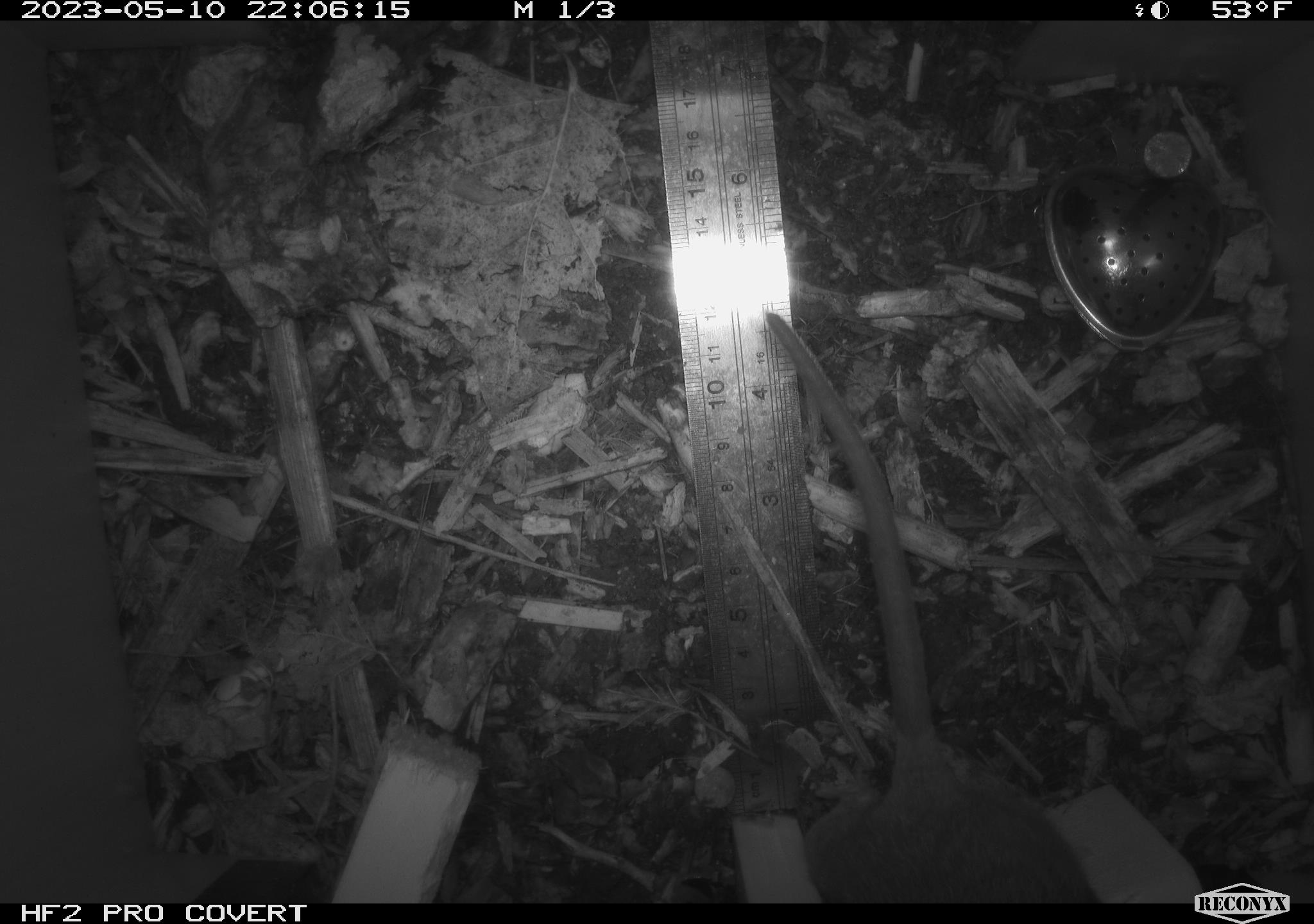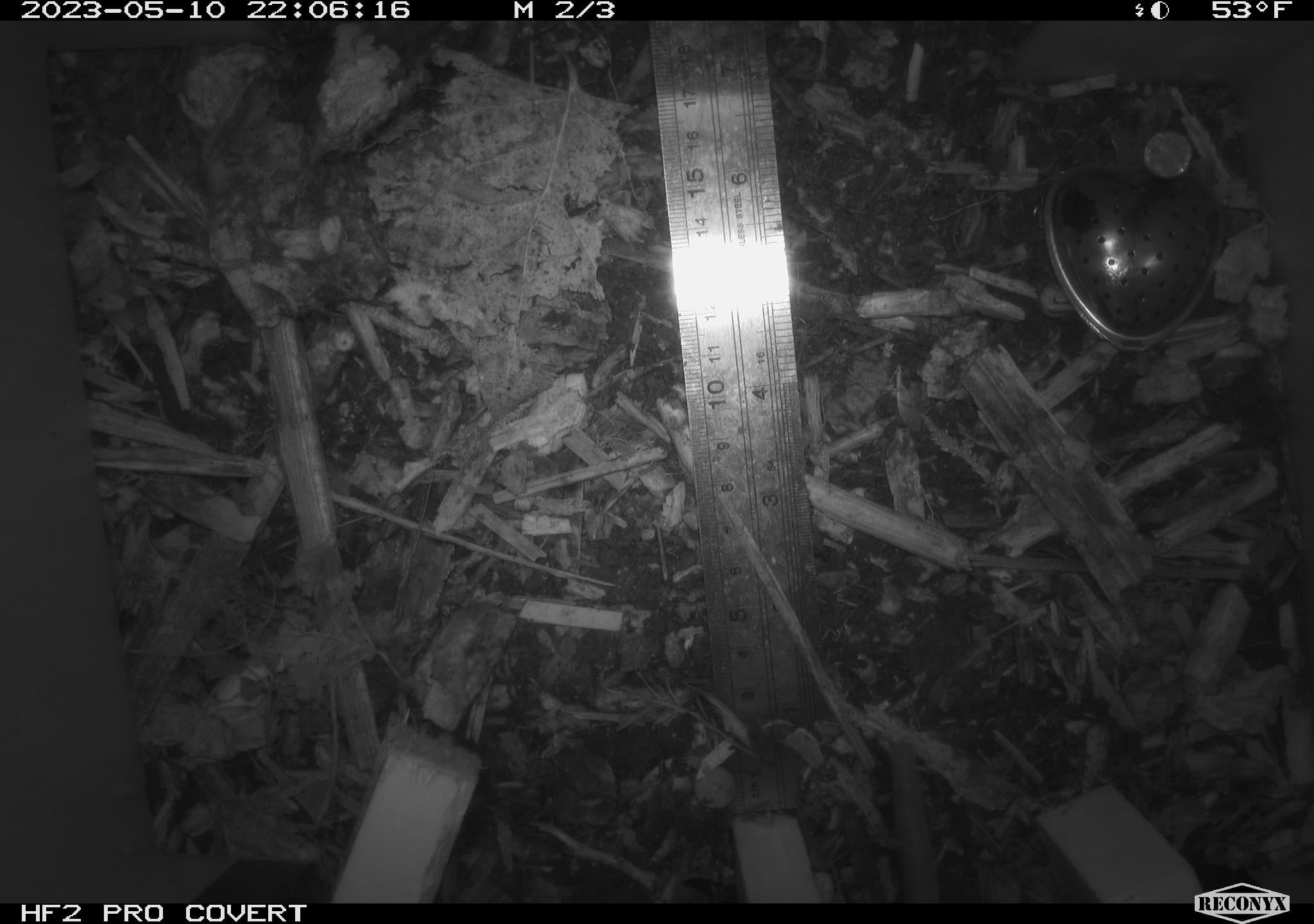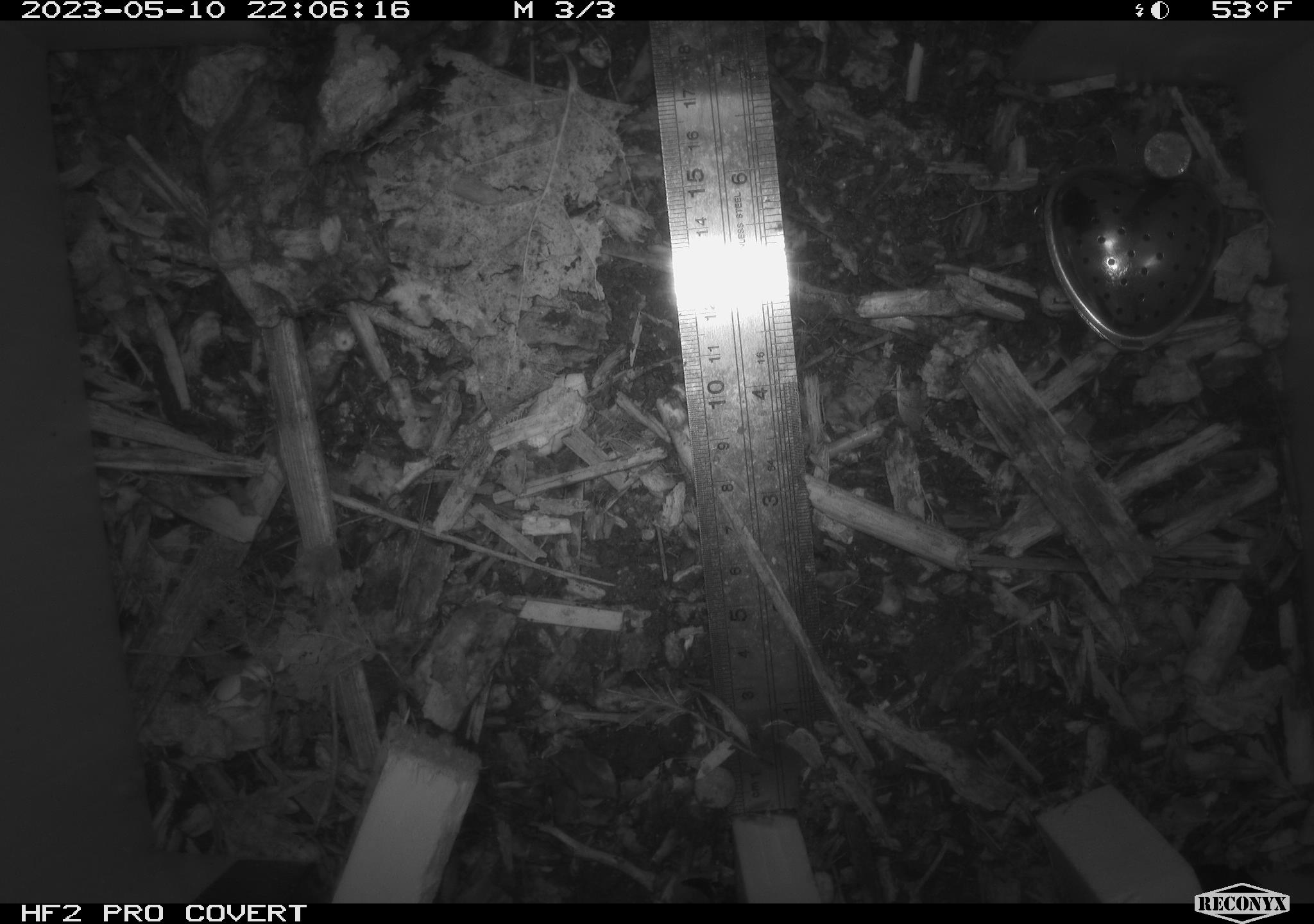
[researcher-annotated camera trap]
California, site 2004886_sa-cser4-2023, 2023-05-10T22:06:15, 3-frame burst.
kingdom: Animalia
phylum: Chordata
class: Mammalia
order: Rodentia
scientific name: Rodentia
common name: mouse species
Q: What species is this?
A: Mouse species (Rodentia).